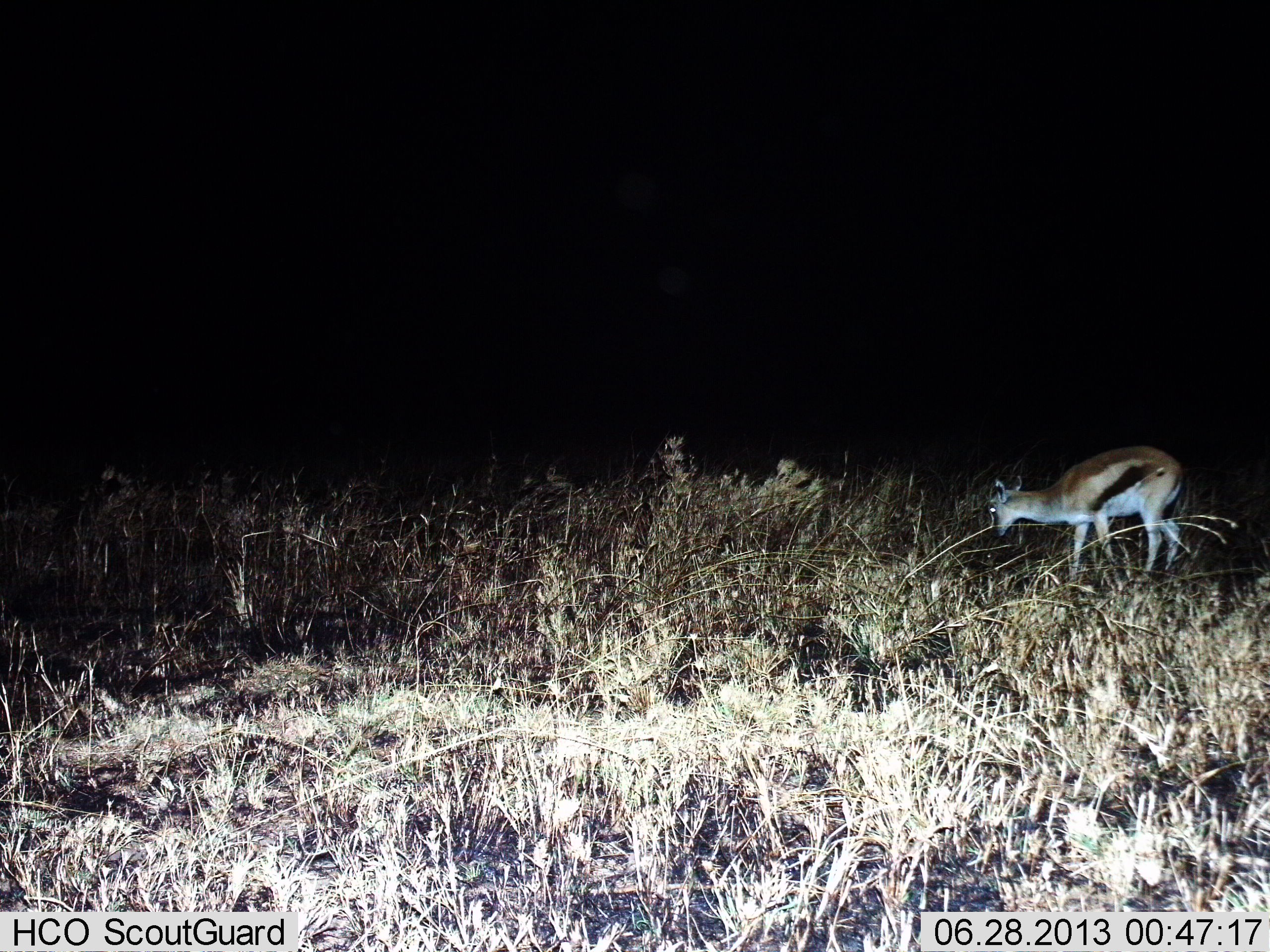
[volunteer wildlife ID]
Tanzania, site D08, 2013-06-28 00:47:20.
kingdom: Animalia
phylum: Chordata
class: Mammalia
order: Artiodactyla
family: Bovidae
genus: Eudorcas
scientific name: Eudorcas thomsonii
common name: thomson's gazelle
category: gazellethomsons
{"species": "gazellethomsons (thomson's gazelle) (Eudorcas thomsonii)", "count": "1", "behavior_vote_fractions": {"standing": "41%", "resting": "0%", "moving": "29%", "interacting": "0%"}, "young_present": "0%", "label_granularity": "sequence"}